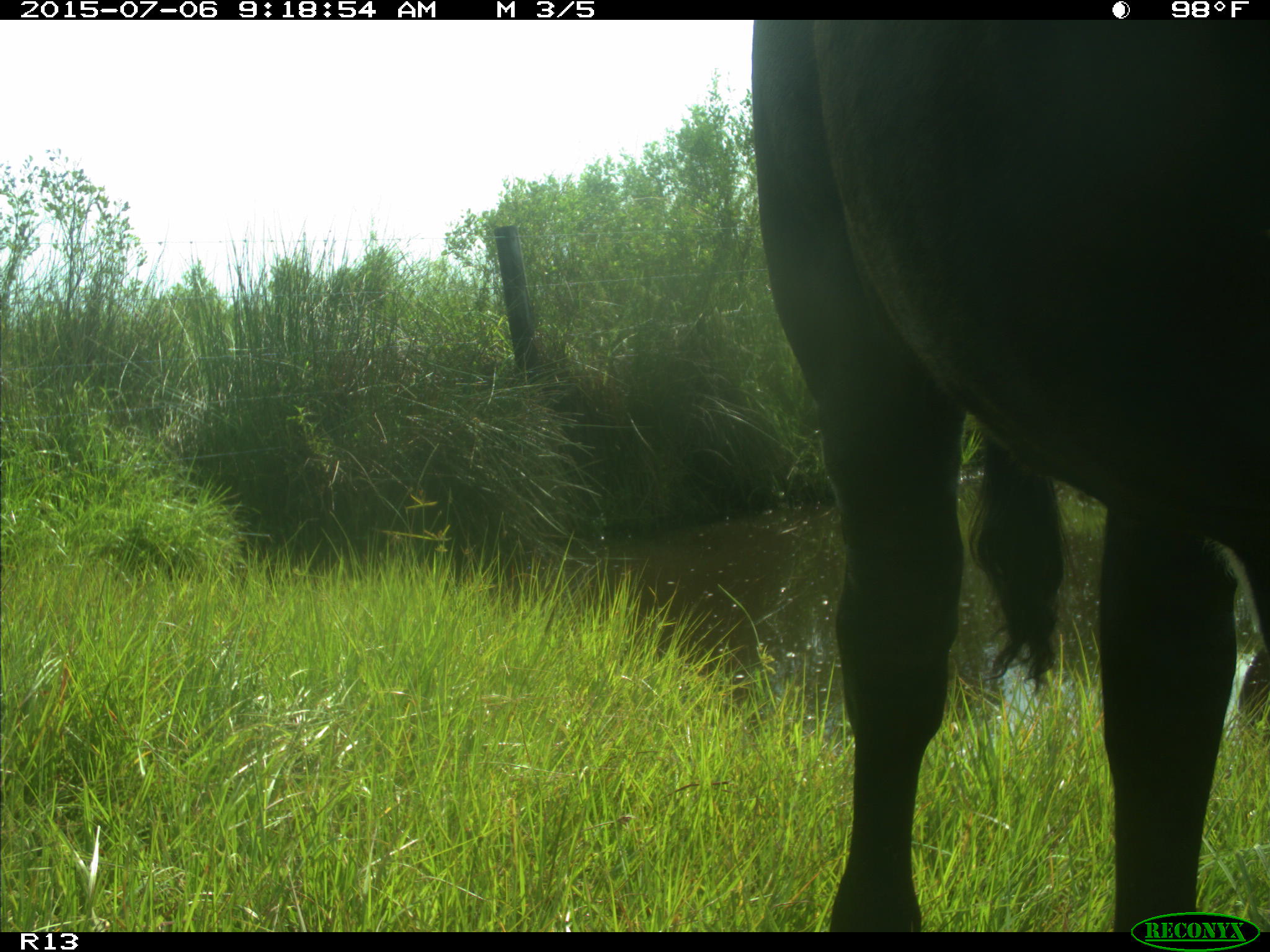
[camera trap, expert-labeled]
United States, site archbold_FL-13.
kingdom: Animalia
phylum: Chordata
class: Mammalia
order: Artiodactyla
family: Bovidae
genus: Bos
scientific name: Bos taurus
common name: domestic cow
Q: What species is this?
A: Bos taurus (domestic cow).